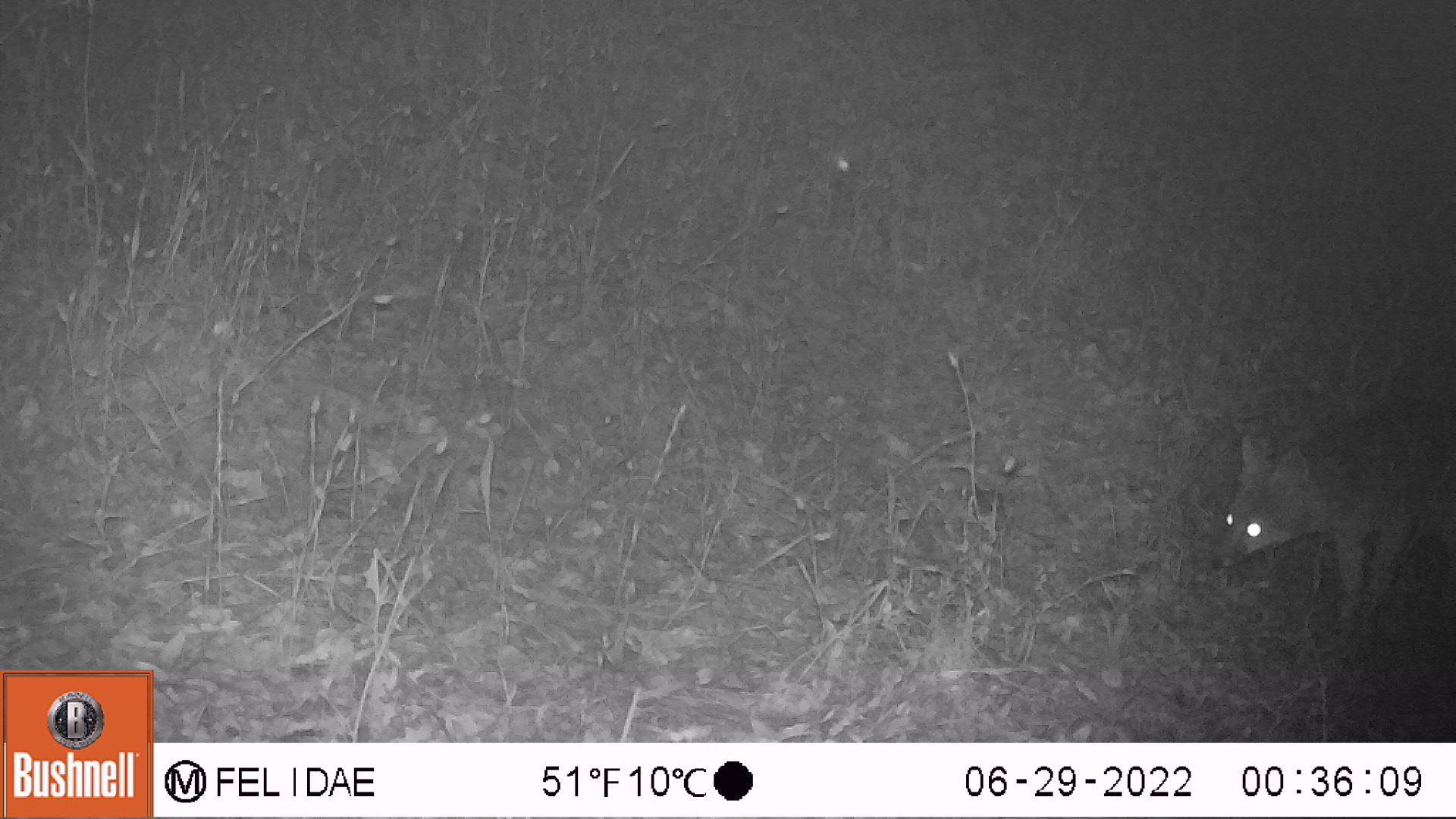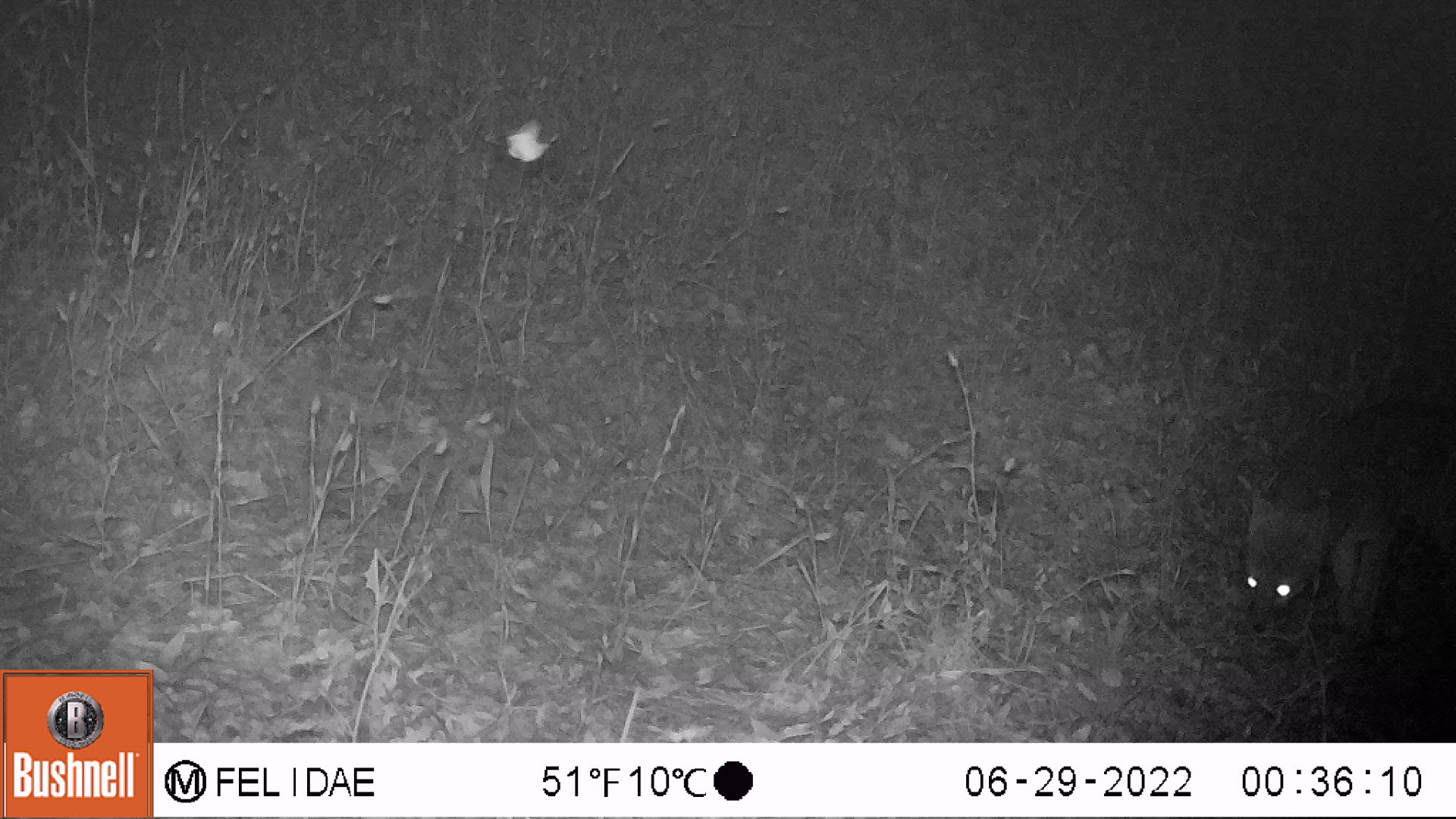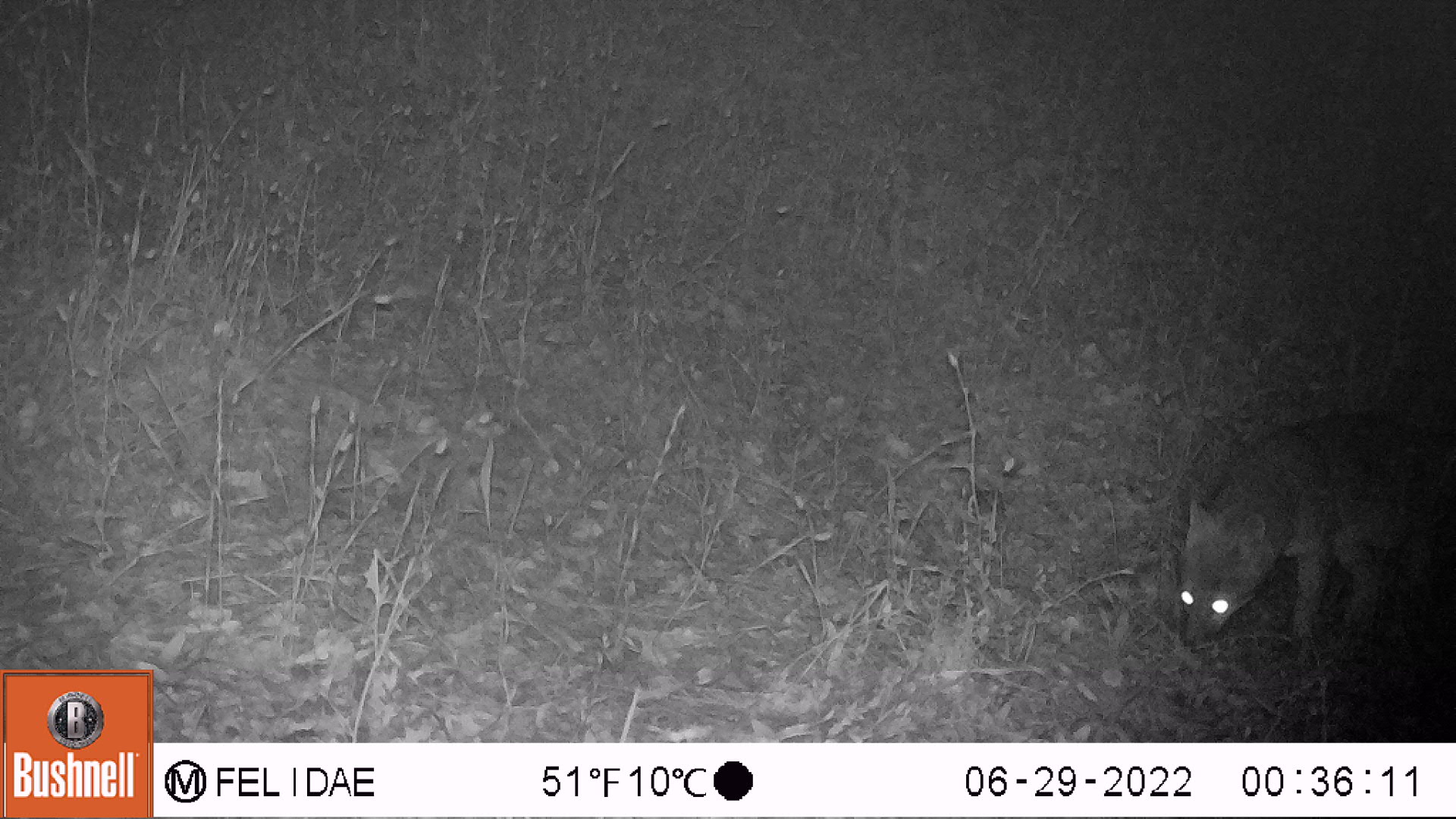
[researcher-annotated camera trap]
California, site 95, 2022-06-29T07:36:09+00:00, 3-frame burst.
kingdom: Animalia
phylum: Chordata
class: Mammalia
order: Carnivora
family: Canidae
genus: Urocyon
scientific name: Urocyon cinereoargenteus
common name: gray fox